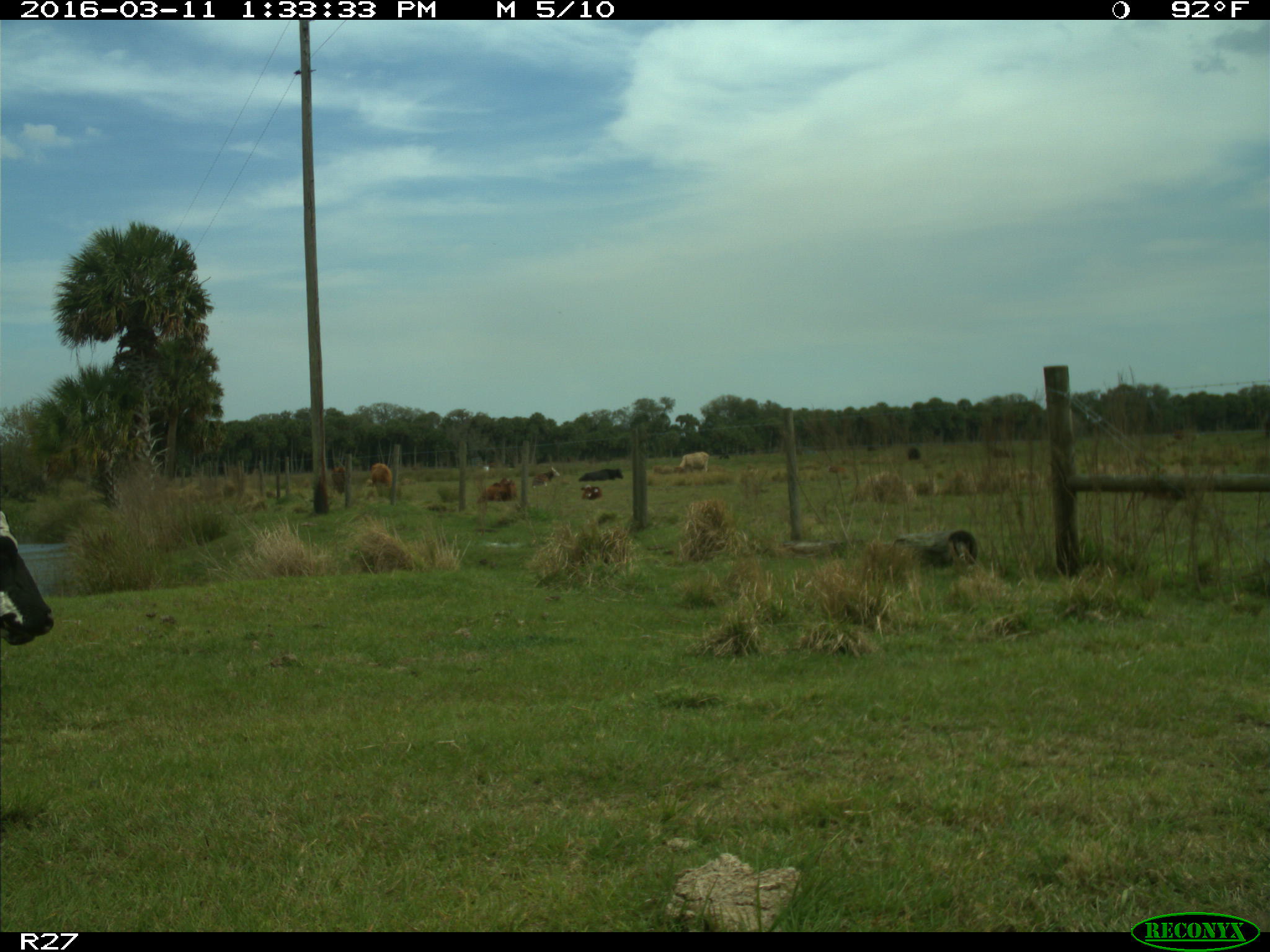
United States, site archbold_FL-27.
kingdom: Animalia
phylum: Chordata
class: Mammalia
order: Artiodactyla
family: Bovidae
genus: Bos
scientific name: Bos taurus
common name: domestic cow